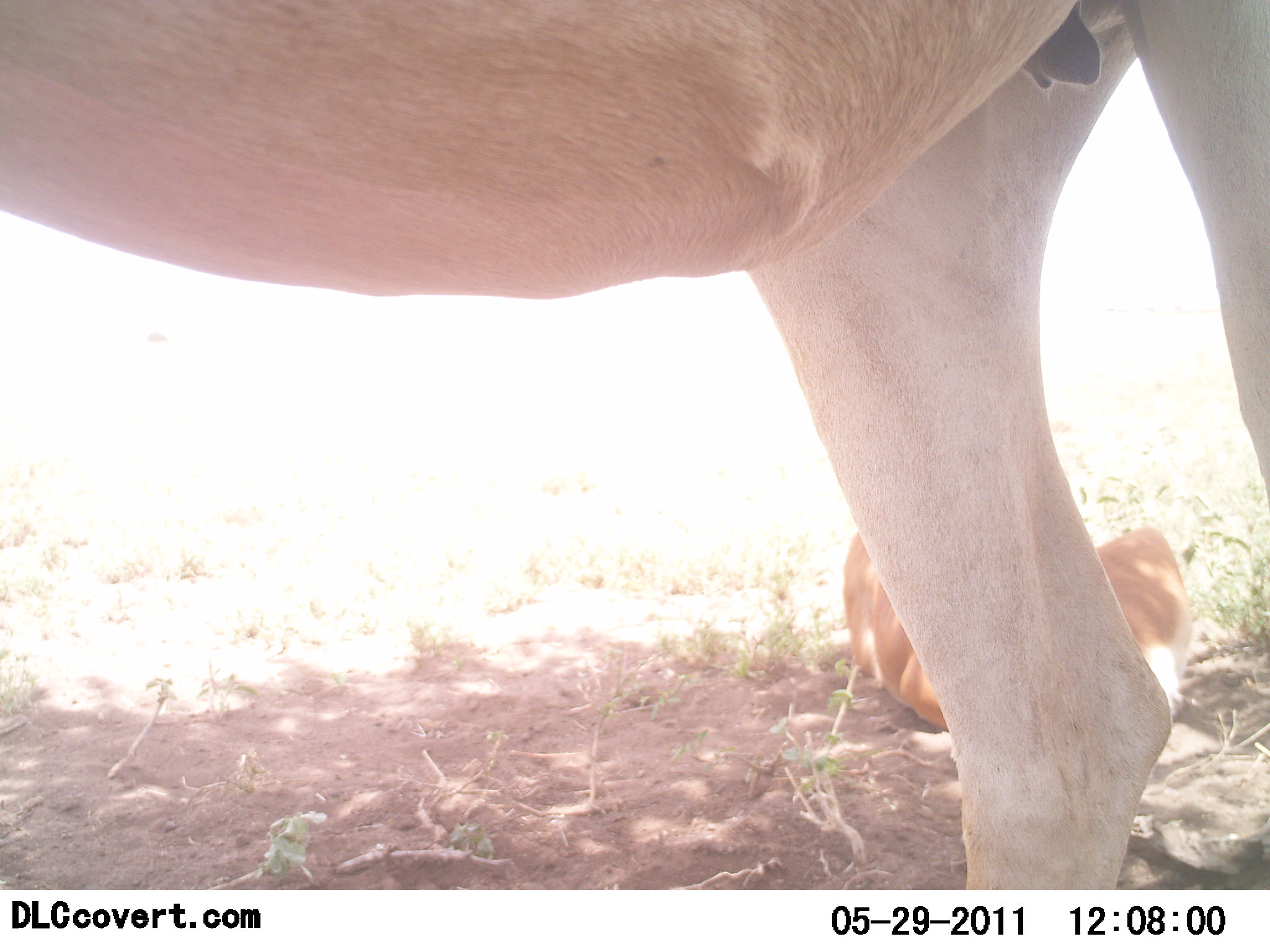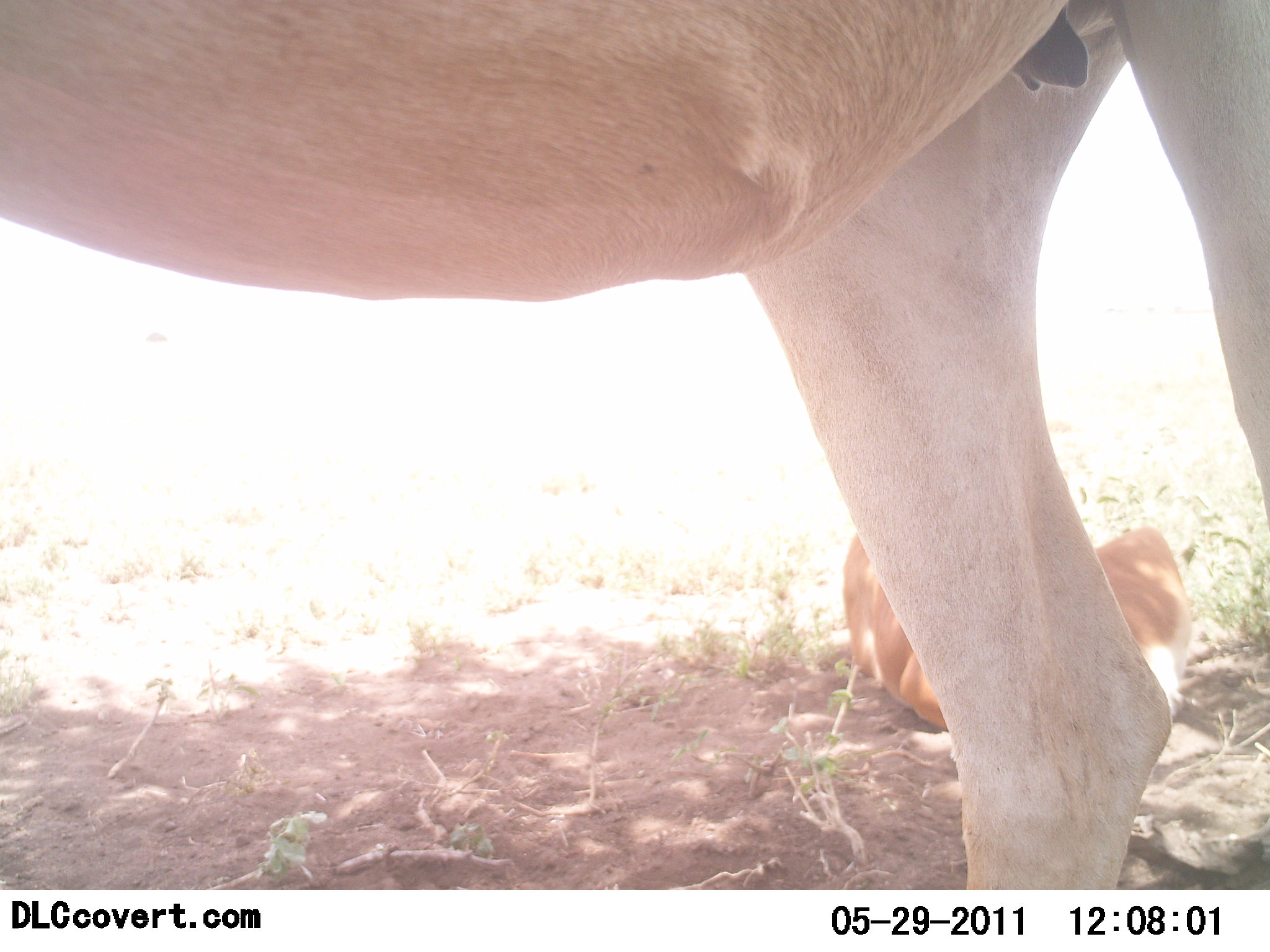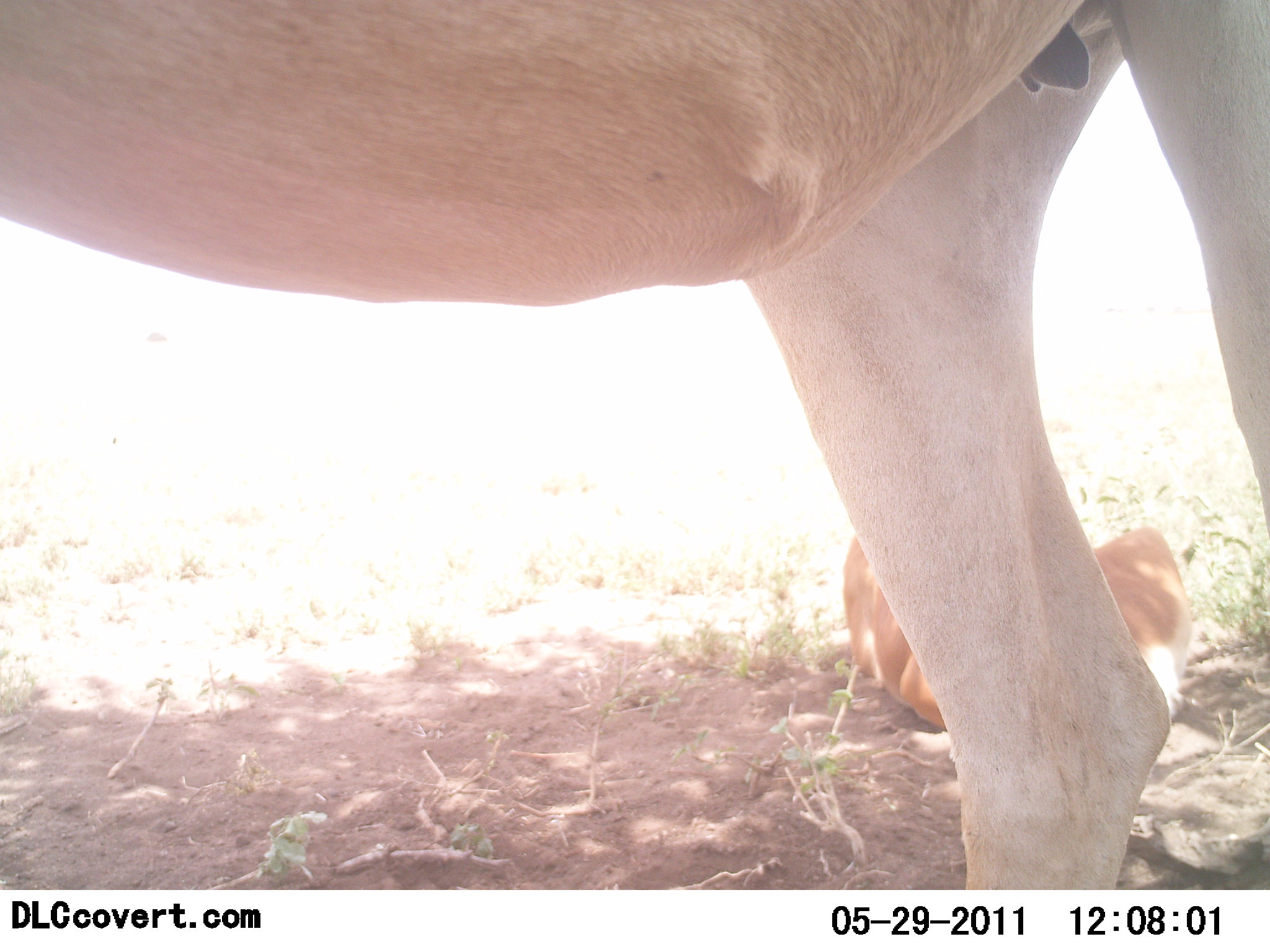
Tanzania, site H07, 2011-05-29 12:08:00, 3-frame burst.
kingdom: Animalia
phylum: Chordata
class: Mammalia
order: Artiodactyla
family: Bovidae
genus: Nanger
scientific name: Nanger granti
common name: grant's gazelle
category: gazellegrants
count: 2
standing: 80%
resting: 80%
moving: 0%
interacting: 0%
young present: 60%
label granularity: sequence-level